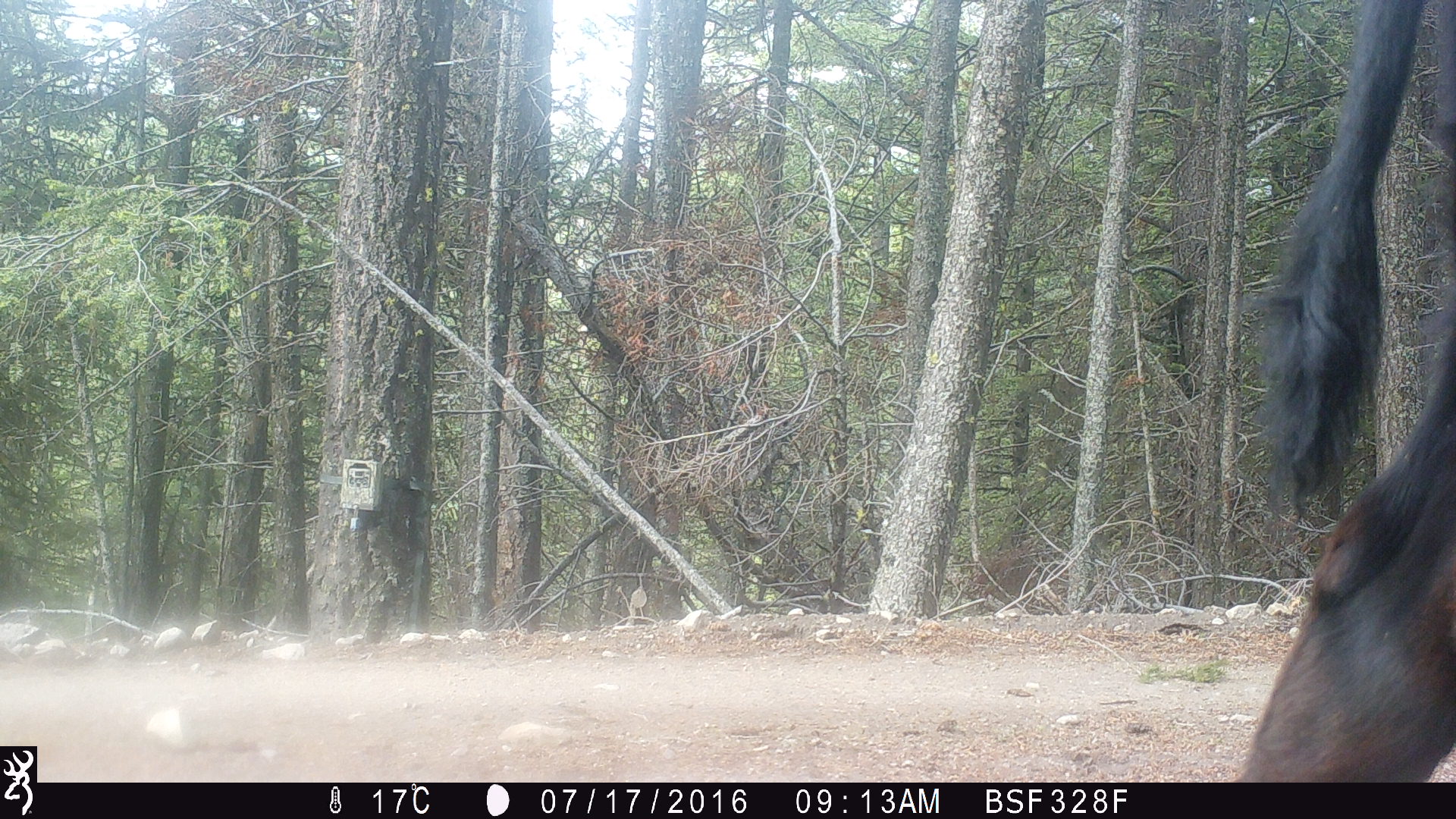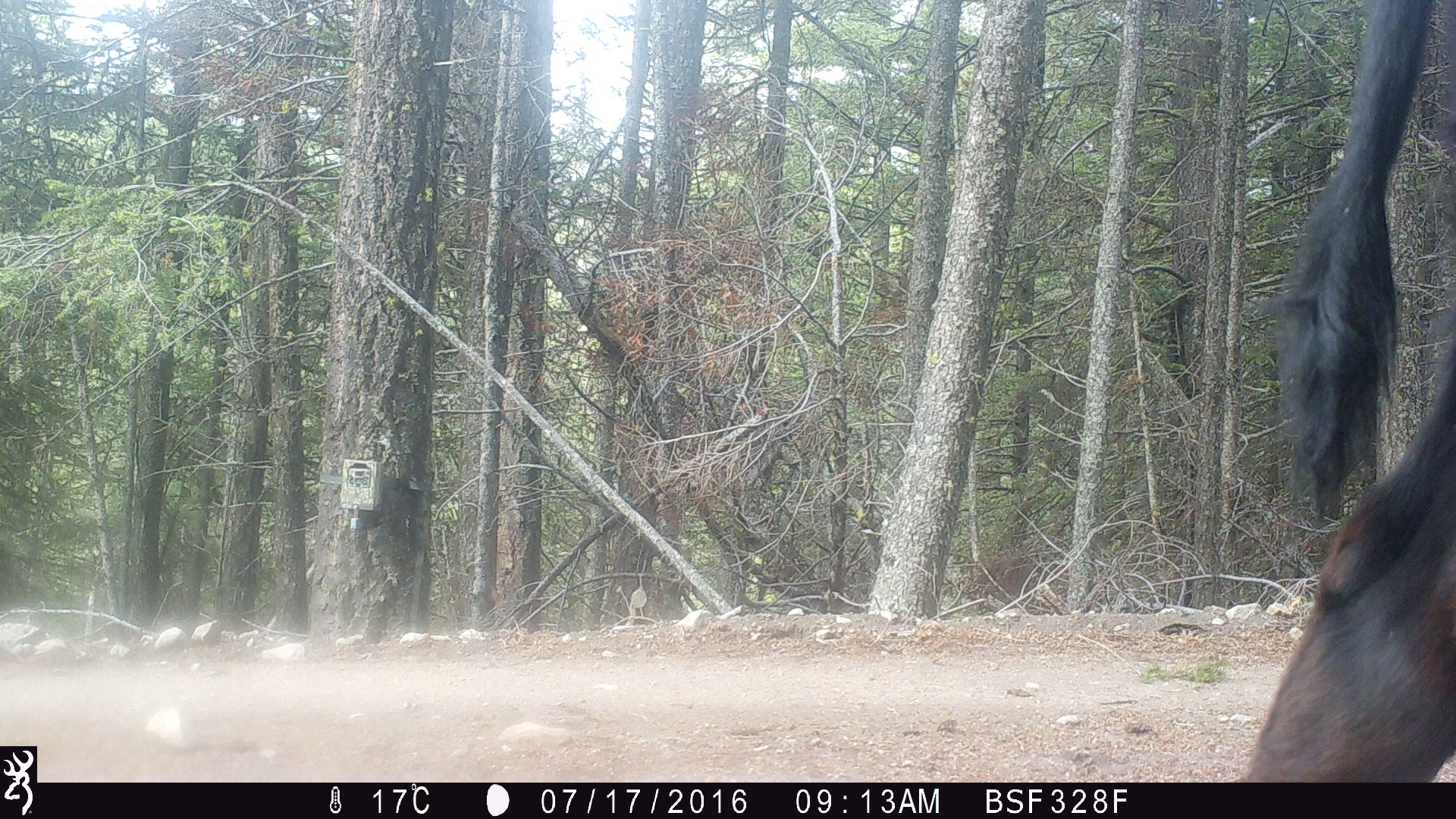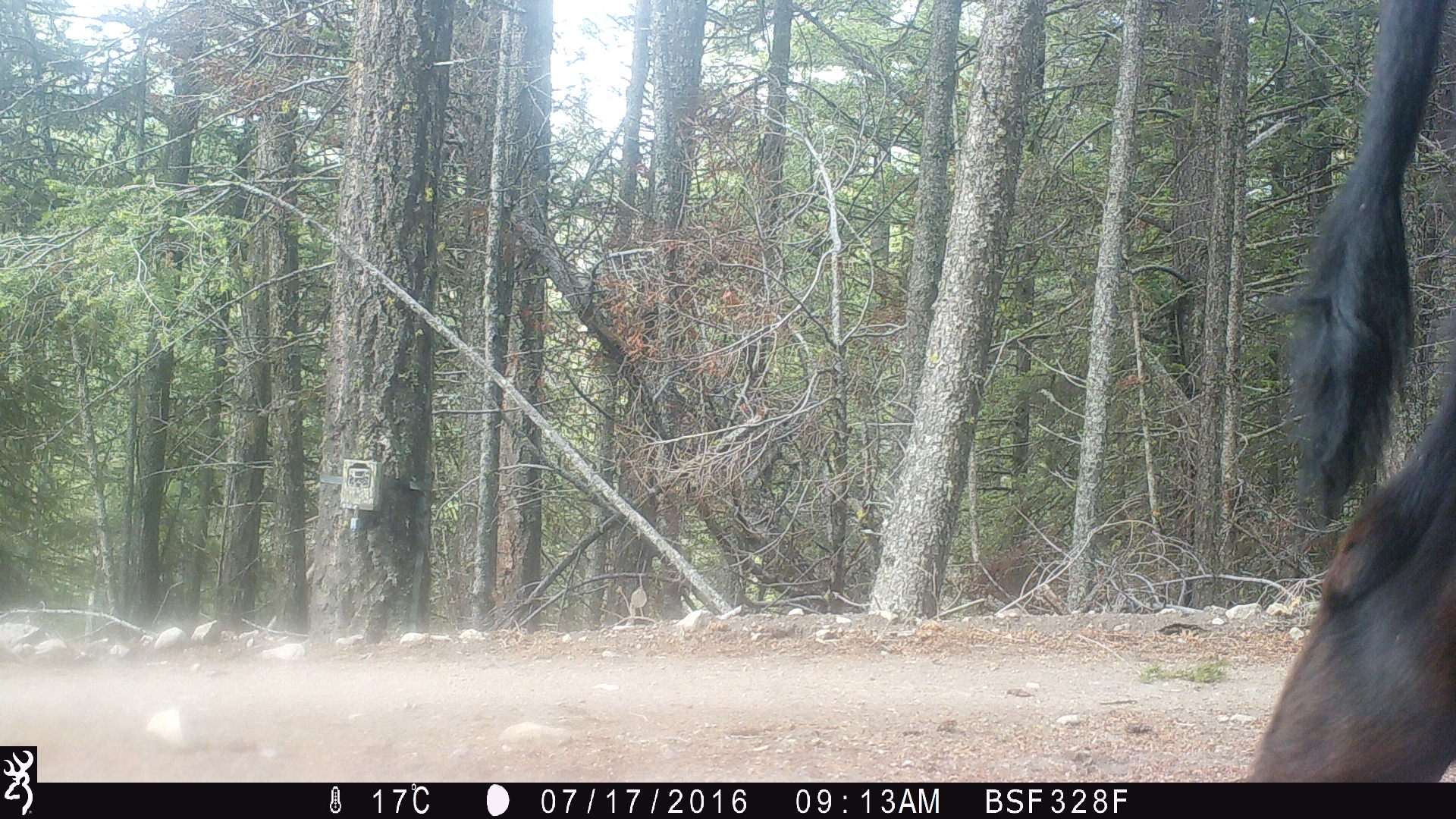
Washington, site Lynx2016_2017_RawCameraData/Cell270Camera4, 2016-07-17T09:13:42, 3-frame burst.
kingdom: Animalia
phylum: Chordata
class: Mammalia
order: Artiodactyla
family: Bovidae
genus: Bos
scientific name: Bos taurus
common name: domestic cattle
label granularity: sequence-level